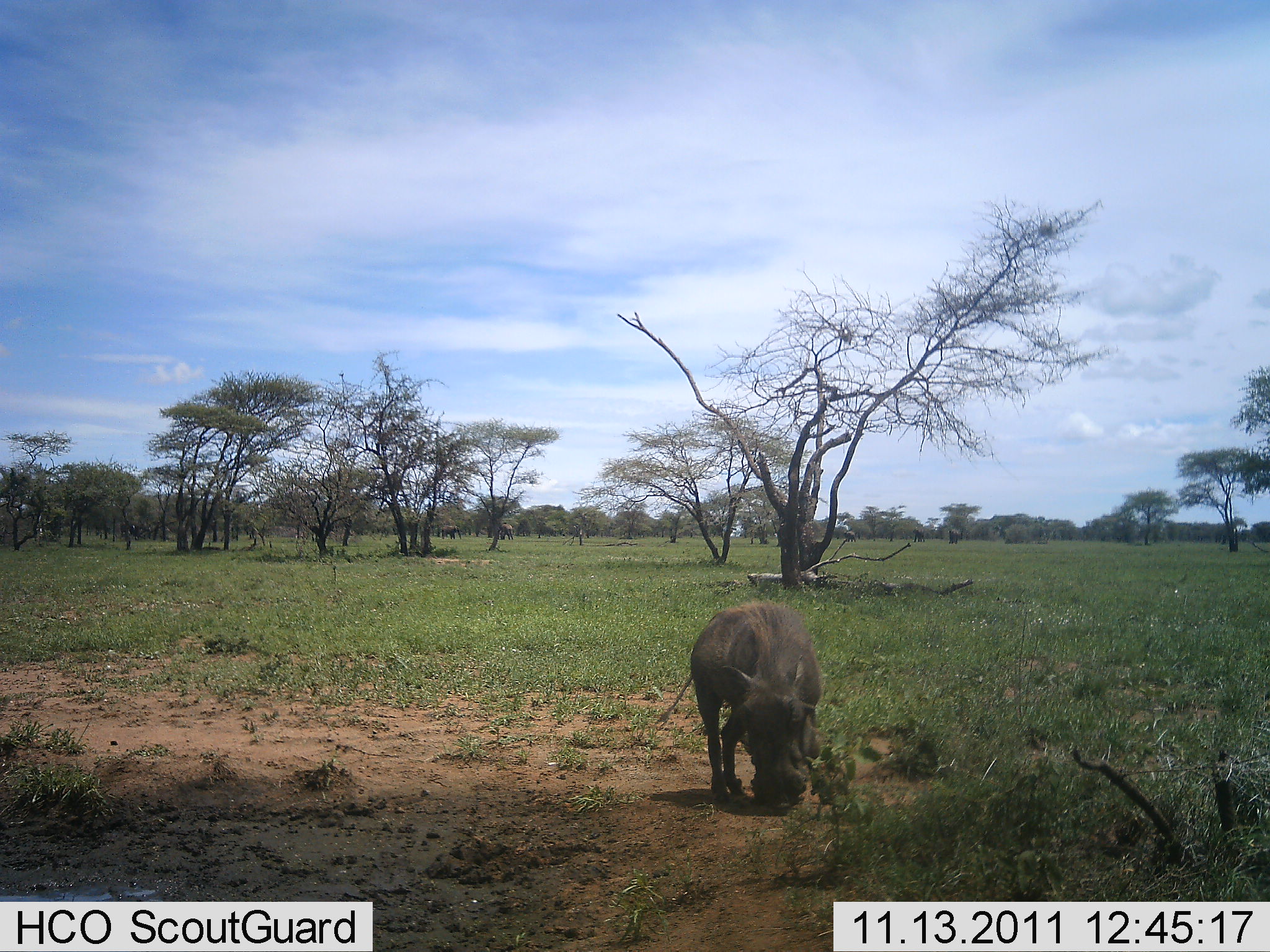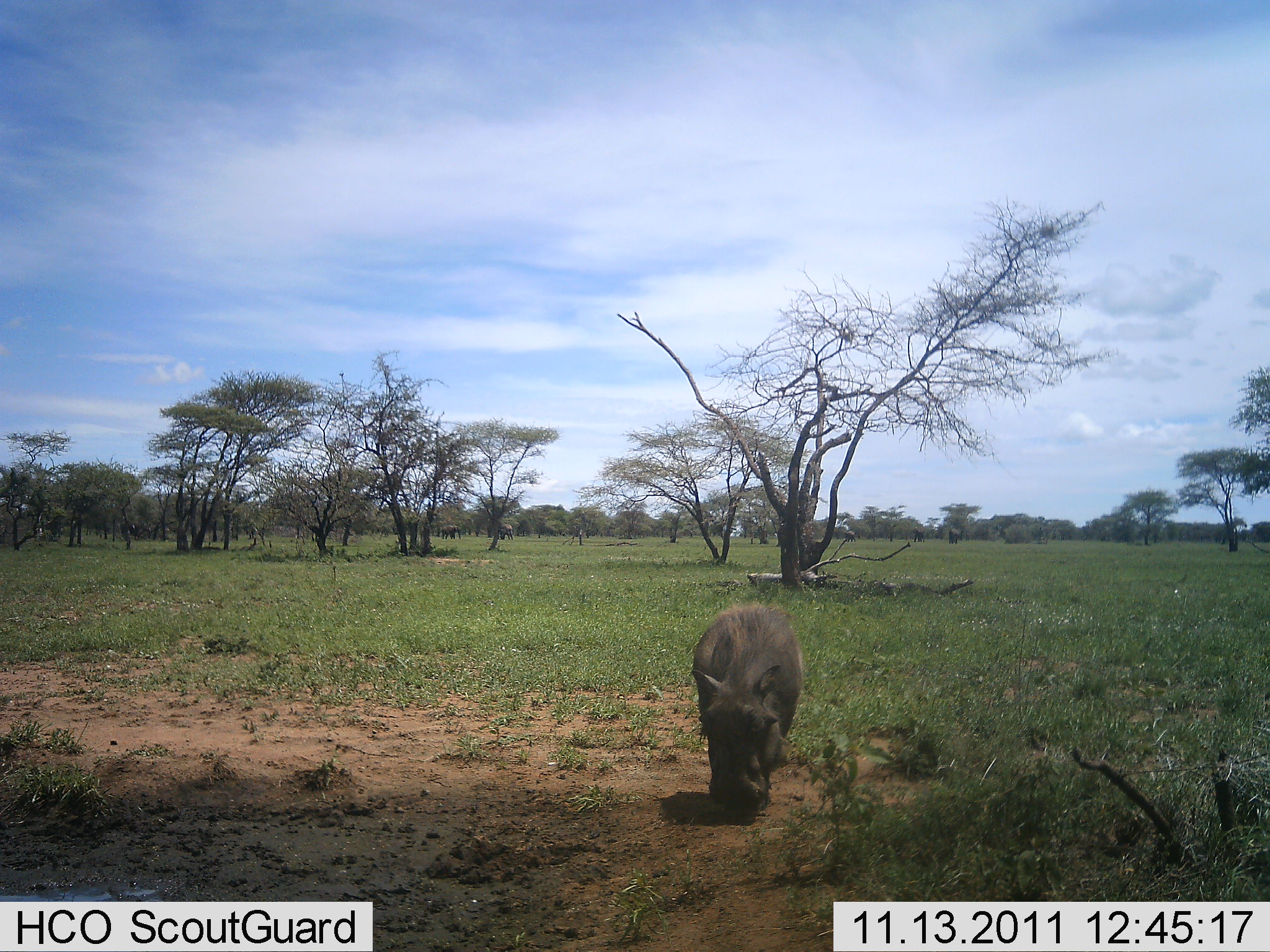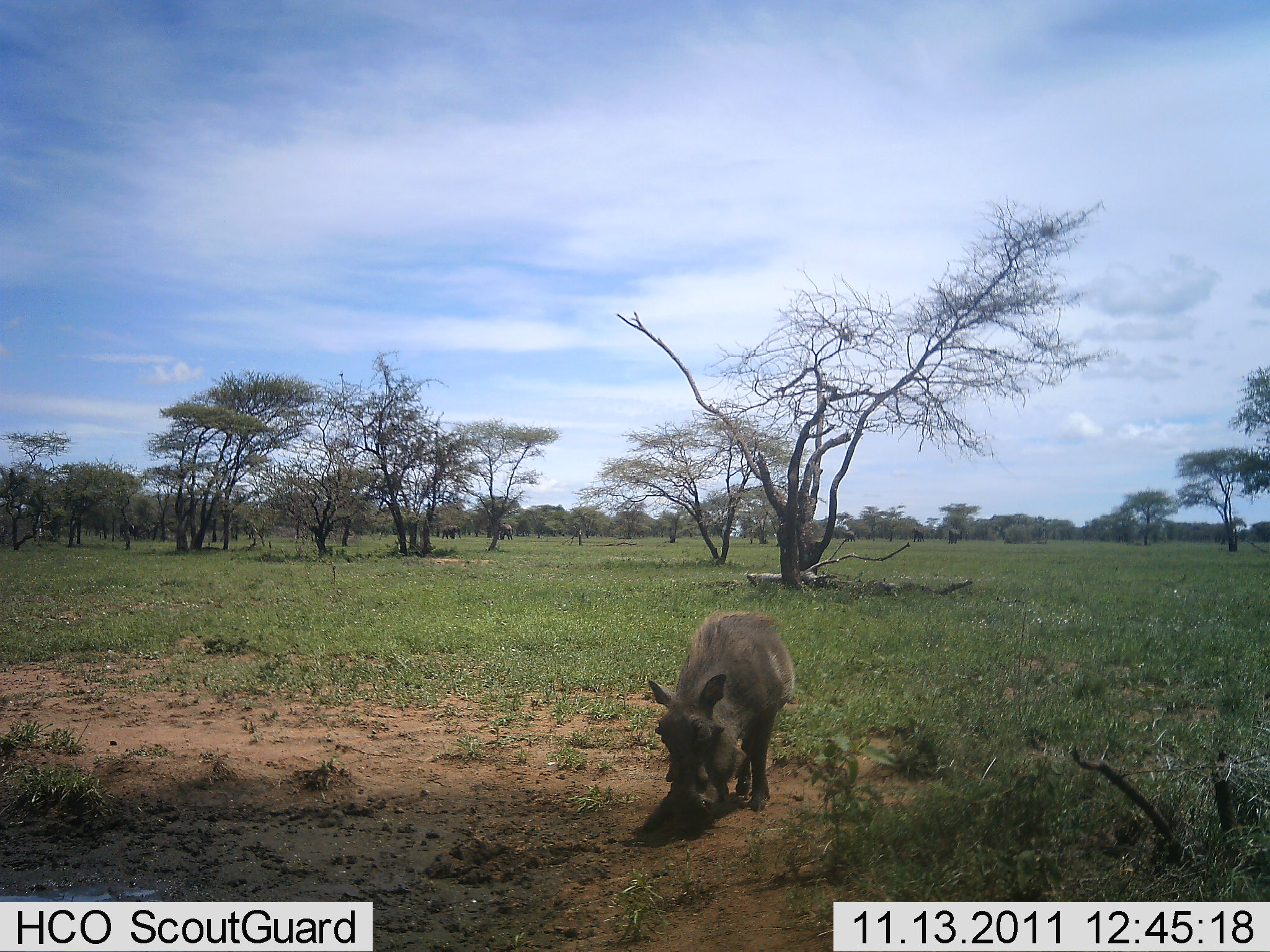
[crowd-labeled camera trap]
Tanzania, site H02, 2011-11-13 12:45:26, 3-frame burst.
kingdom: Animalia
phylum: Chordata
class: Mammalia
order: Artiodactyla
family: Suidae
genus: Phacochoerus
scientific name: Phacochoerus africanus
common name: warthog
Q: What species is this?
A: Warthog (Phacochoerus africanus).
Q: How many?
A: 1.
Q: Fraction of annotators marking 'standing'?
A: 23%.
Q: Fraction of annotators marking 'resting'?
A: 0%.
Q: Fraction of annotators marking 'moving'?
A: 38%.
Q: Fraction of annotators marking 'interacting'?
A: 0%.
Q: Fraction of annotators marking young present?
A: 0%.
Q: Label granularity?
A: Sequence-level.